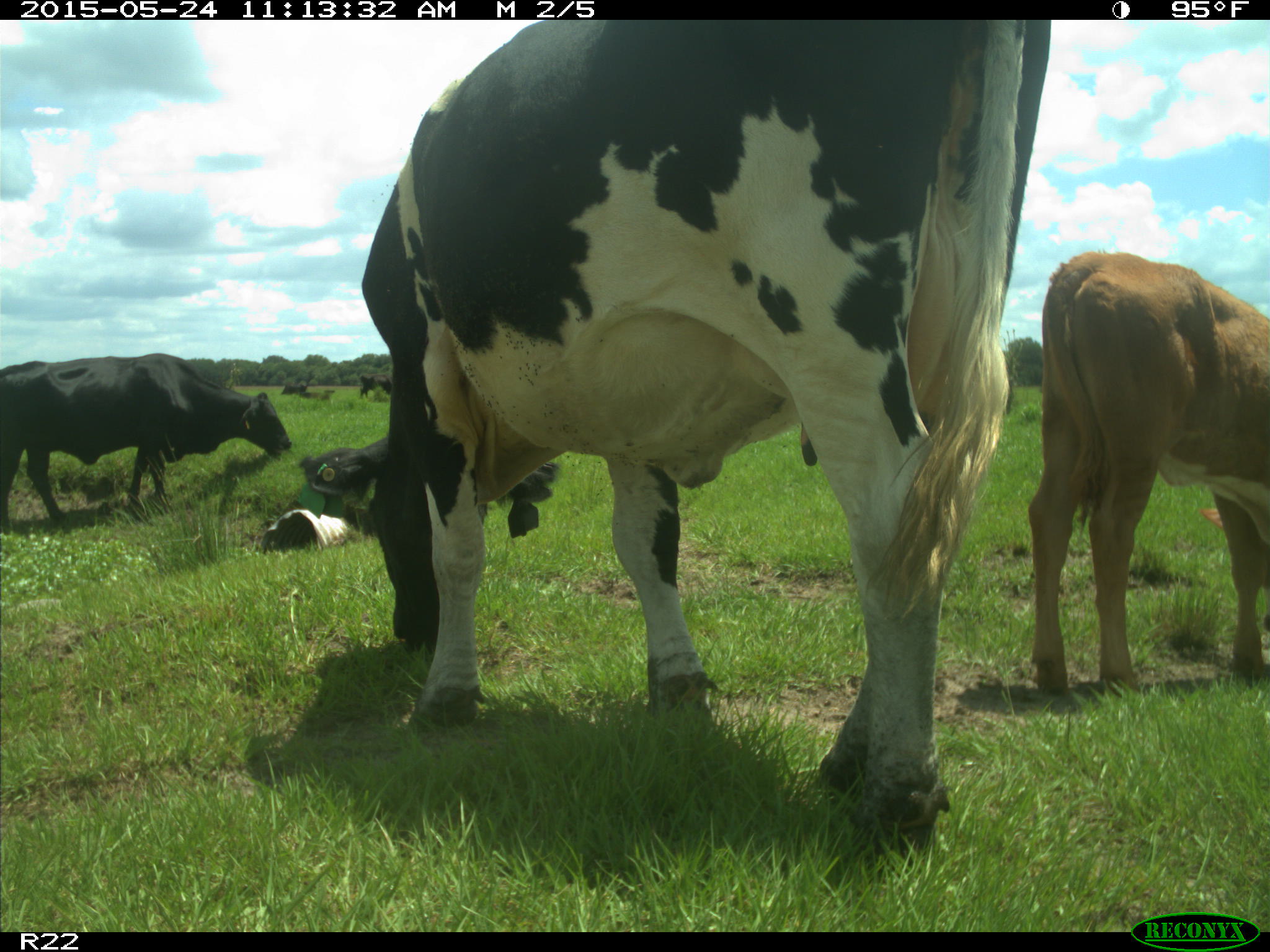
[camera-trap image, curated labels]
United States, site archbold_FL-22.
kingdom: Animalia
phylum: Chordata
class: Mammalia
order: Artiodactyla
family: Bovidae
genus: Bos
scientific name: Bos taurus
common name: domestic cow